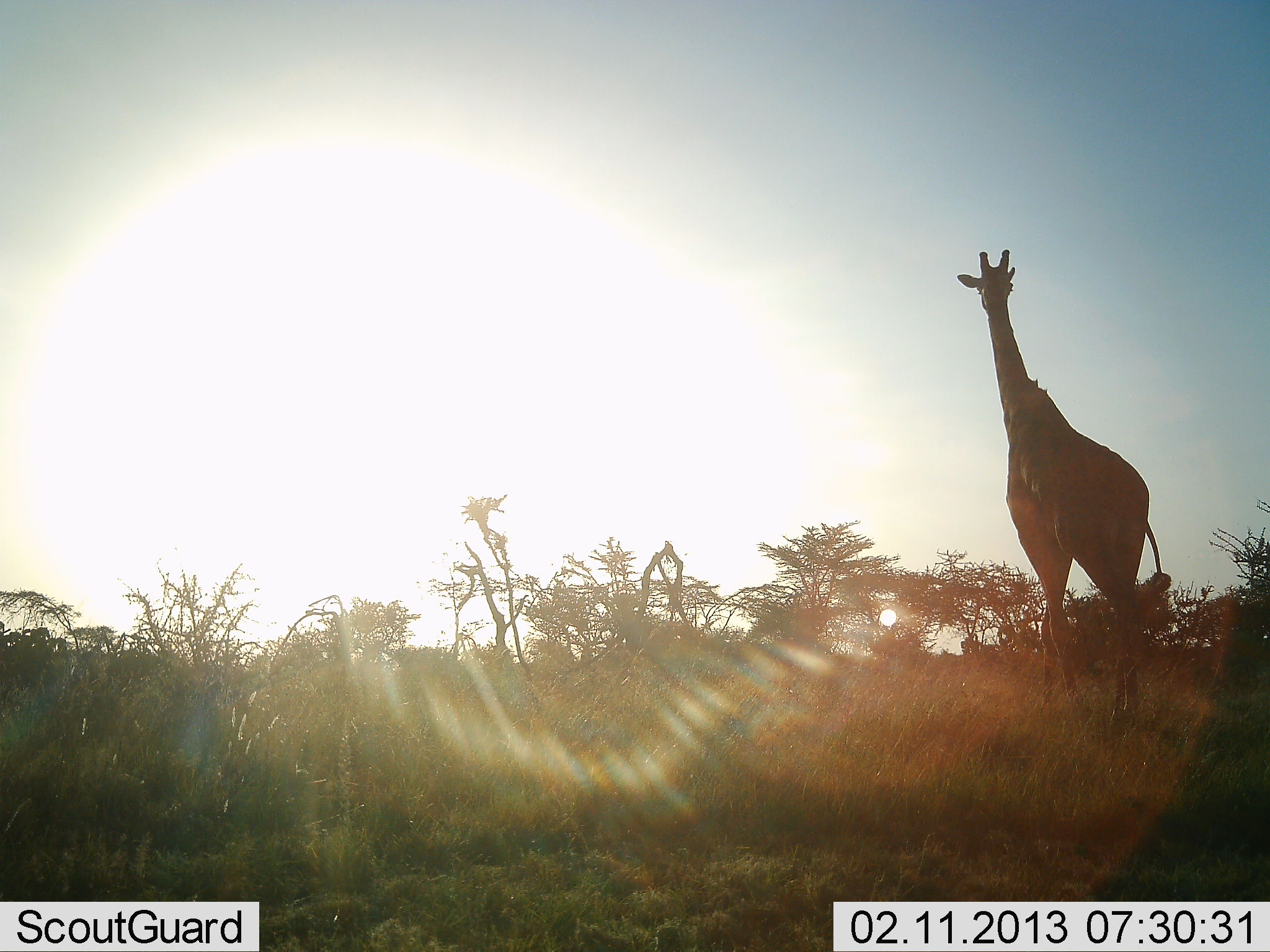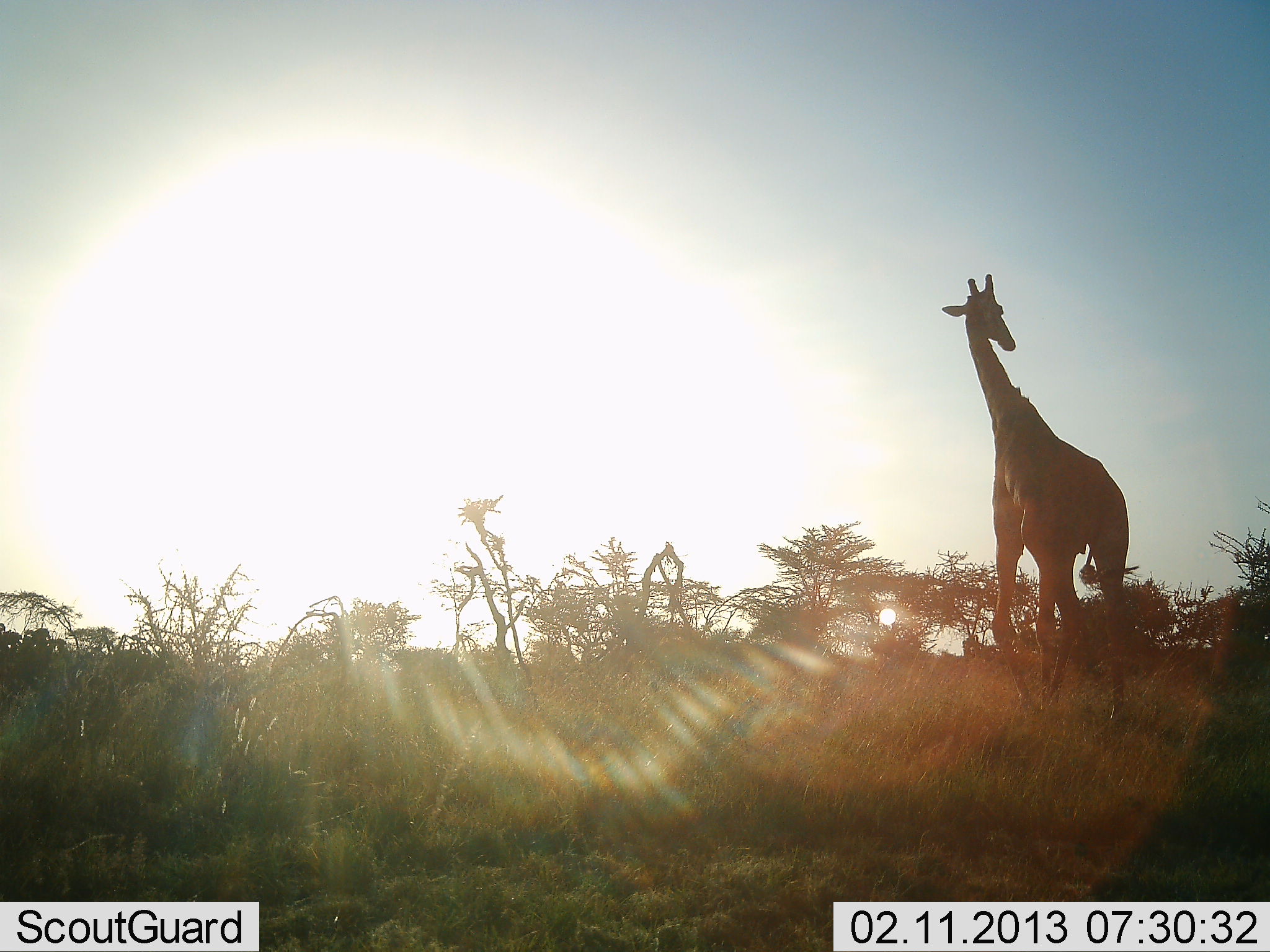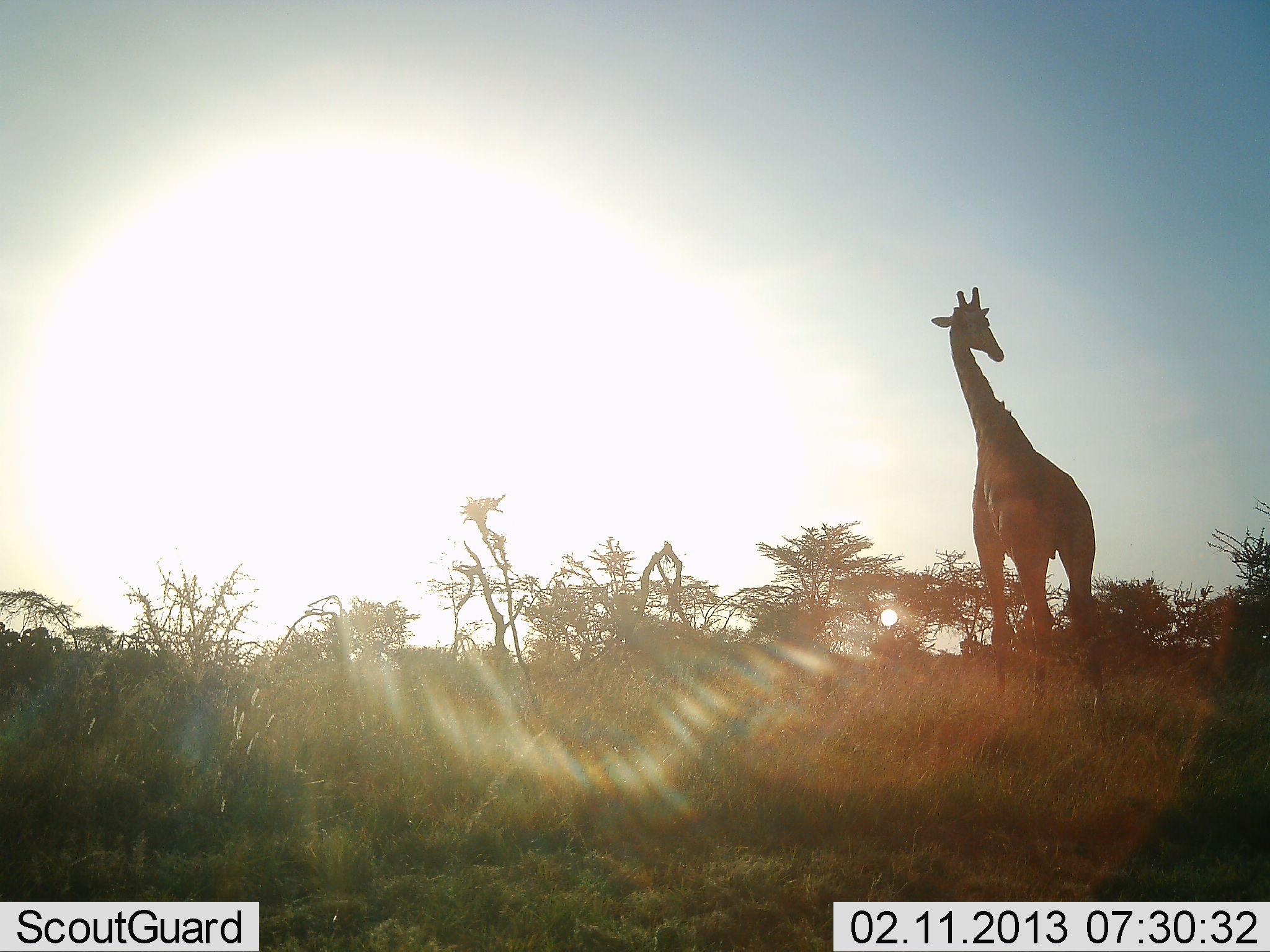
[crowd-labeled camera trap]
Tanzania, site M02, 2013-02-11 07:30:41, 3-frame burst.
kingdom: Animalia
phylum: Chordata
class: Mammalia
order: Artiodactyla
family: Giraffidae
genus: Giraffa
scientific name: Giraffa camelopardalis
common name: giraffe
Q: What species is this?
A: Giraffe (Giraffa camelopardalis).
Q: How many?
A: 1.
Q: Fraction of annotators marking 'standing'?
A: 15%.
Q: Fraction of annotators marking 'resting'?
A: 0%.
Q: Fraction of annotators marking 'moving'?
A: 85%.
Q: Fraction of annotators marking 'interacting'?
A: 0%.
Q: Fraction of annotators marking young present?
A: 0%.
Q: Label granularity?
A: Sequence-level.